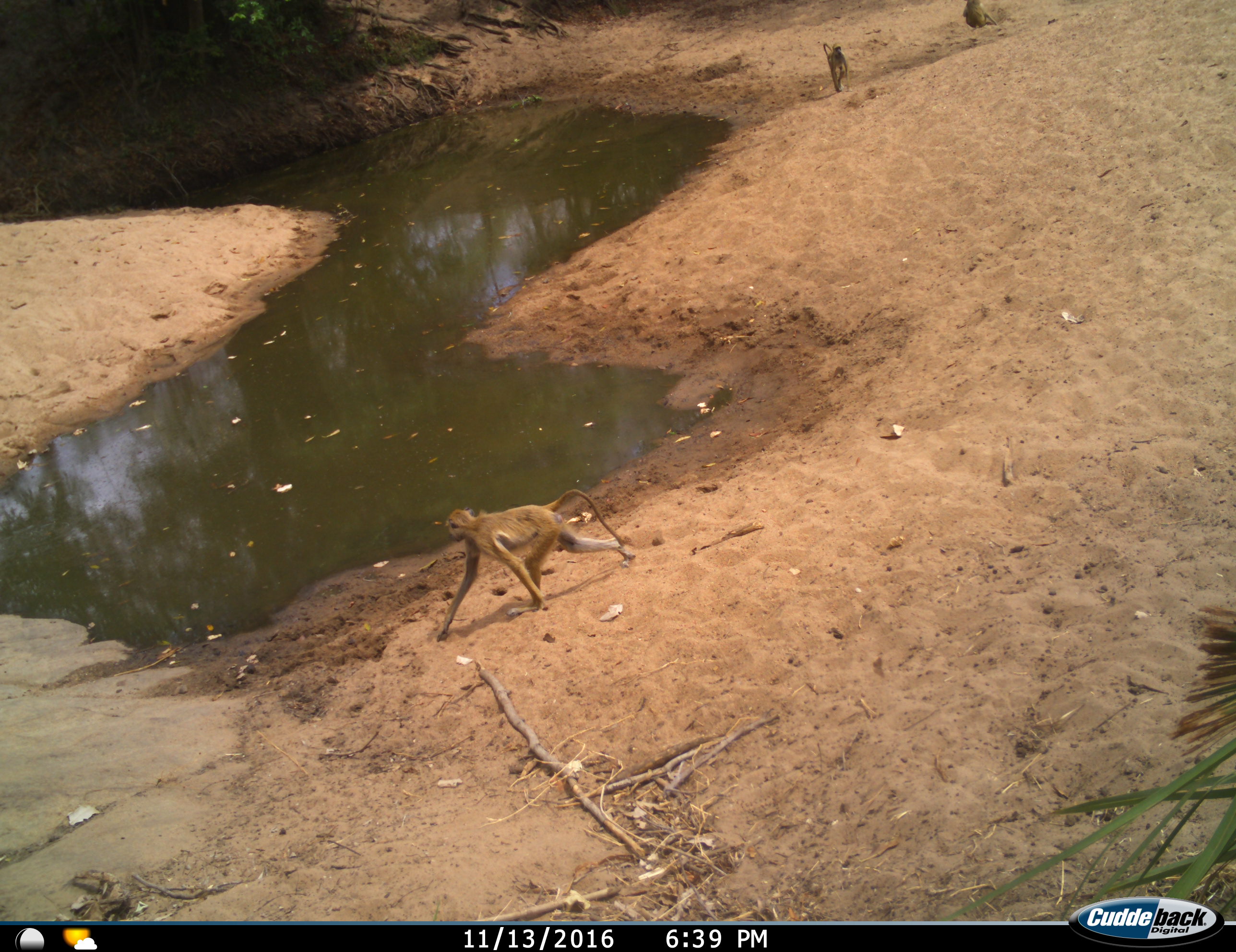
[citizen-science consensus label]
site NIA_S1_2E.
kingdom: Animalia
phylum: Chordata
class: Mammalia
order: Primates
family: Cercopithecidae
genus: Papio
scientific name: Papio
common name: baboon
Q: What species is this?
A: Baboon (Papio).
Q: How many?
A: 3.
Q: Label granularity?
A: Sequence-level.